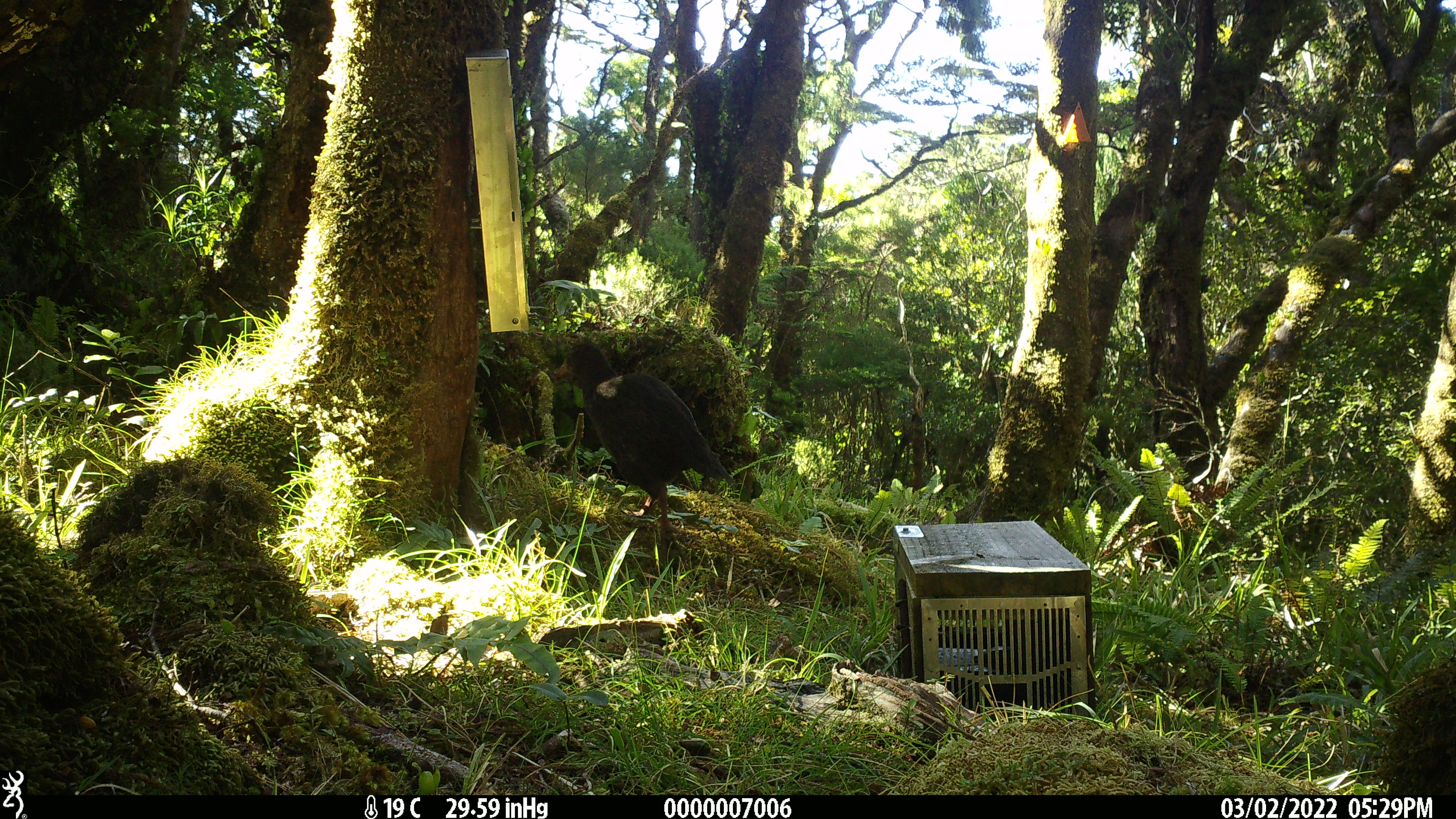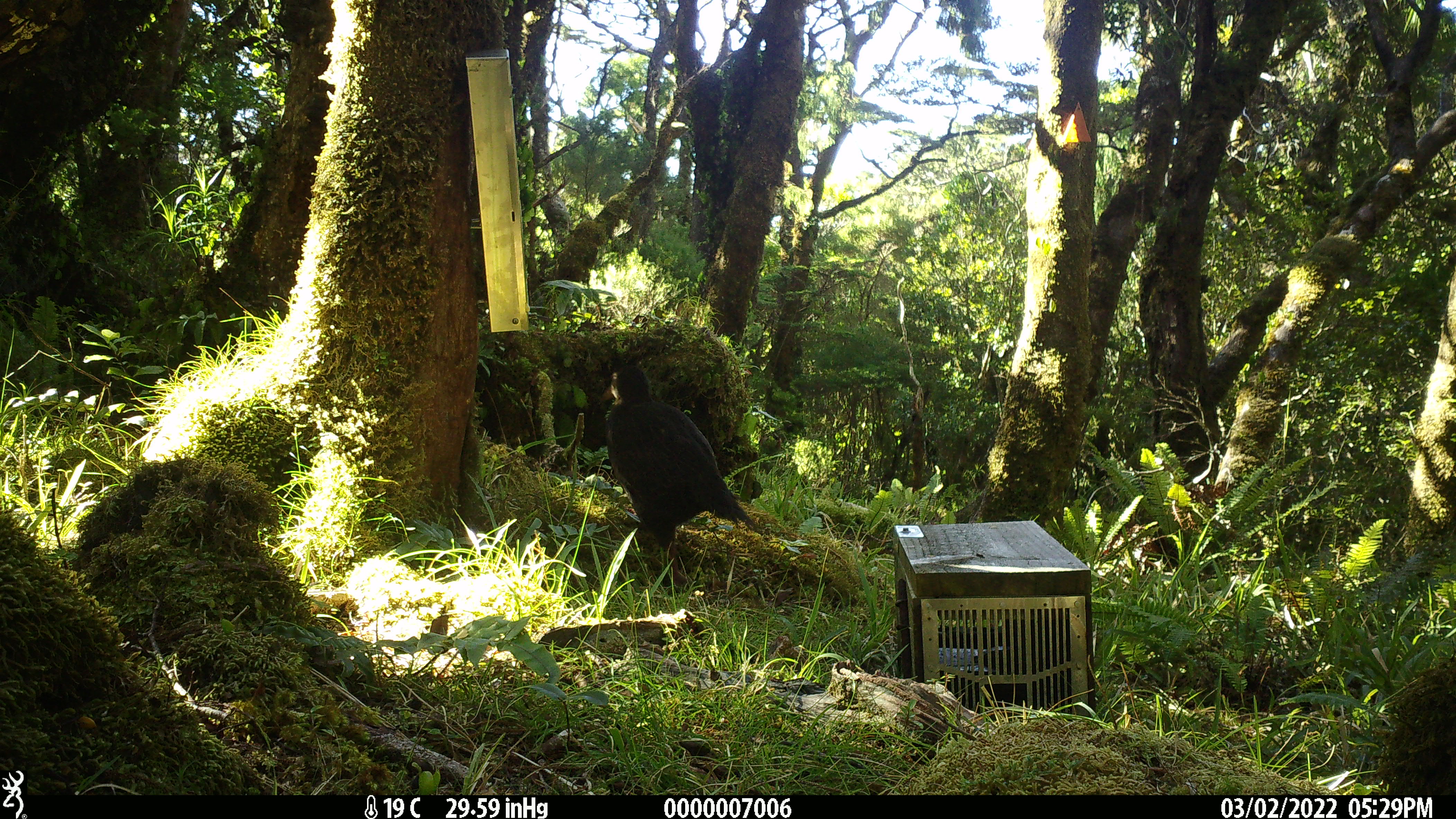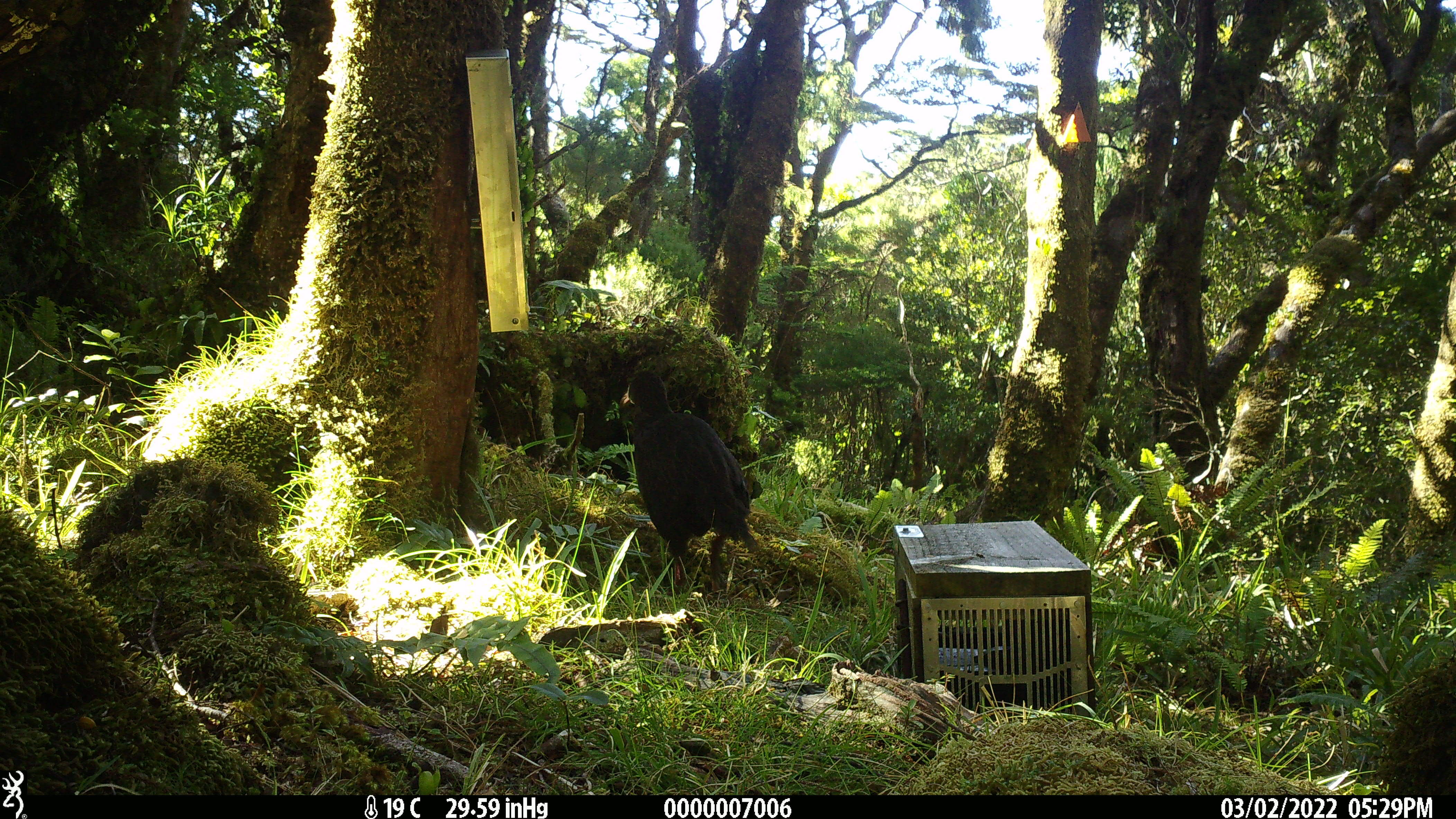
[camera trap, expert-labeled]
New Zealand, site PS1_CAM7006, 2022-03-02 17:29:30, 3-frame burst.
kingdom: Animalia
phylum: Chordata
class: Aves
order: Gruiformes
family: Rallidae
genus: Gallirallus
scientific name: Gallirallus australis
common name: weka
Weka (Gallirallus australis).